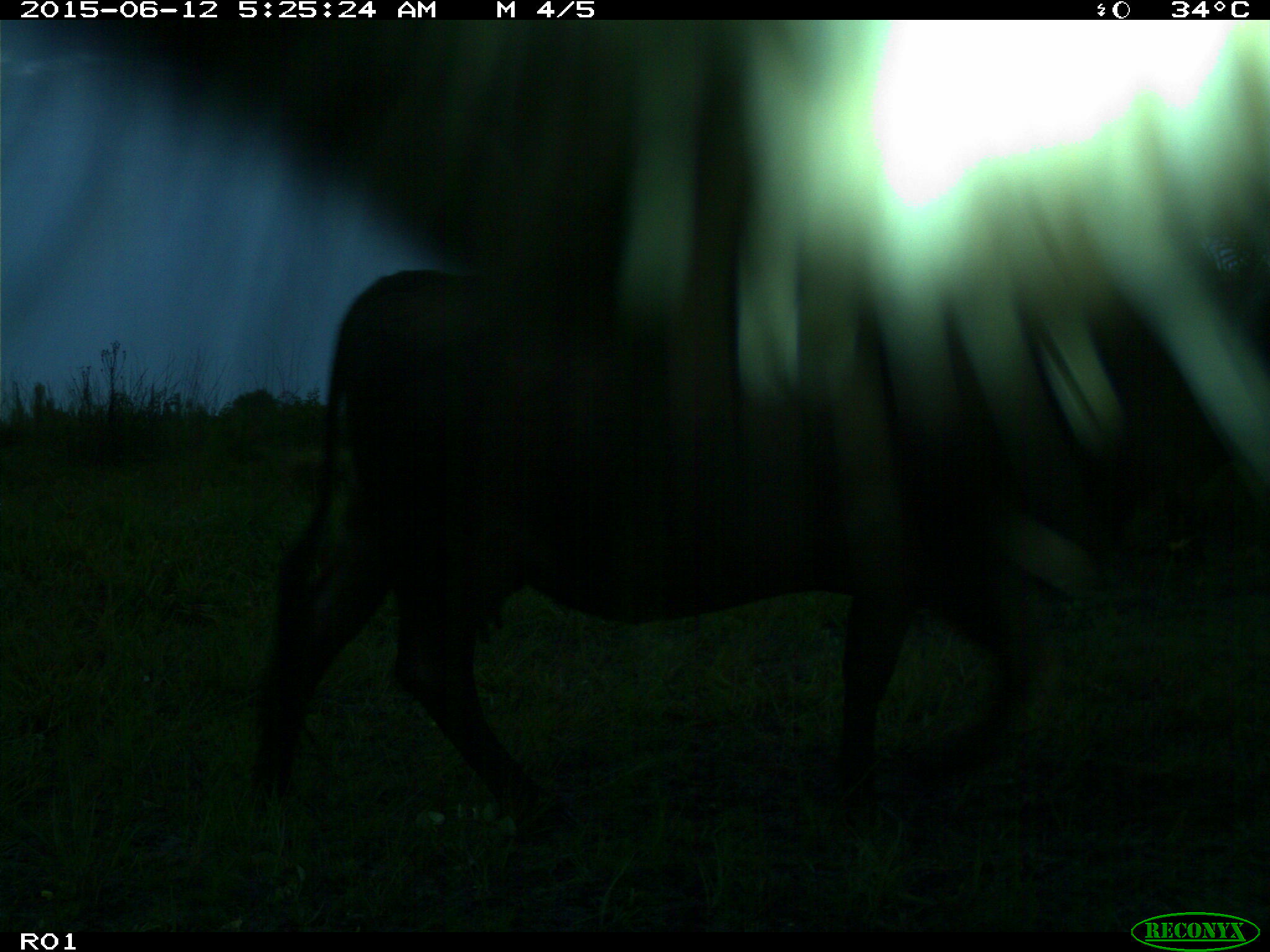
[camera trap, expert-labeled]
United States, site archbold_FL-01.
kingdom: Animalia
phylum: Chordata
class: Mammalia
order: Artiodactyla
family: Bovidae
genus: Bos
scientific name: Bos taurus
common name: domestic cow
Bos taurus (domestic cow).